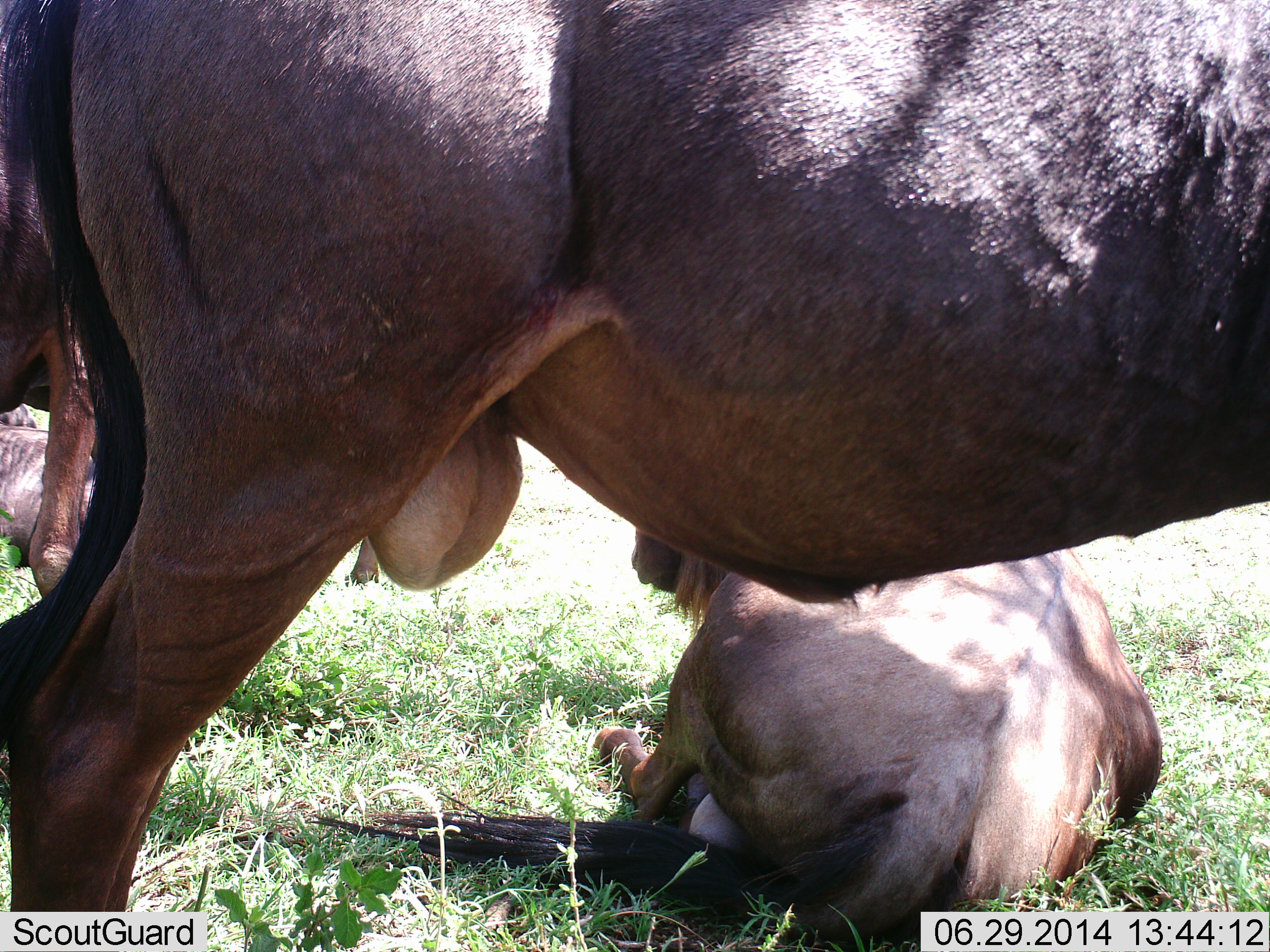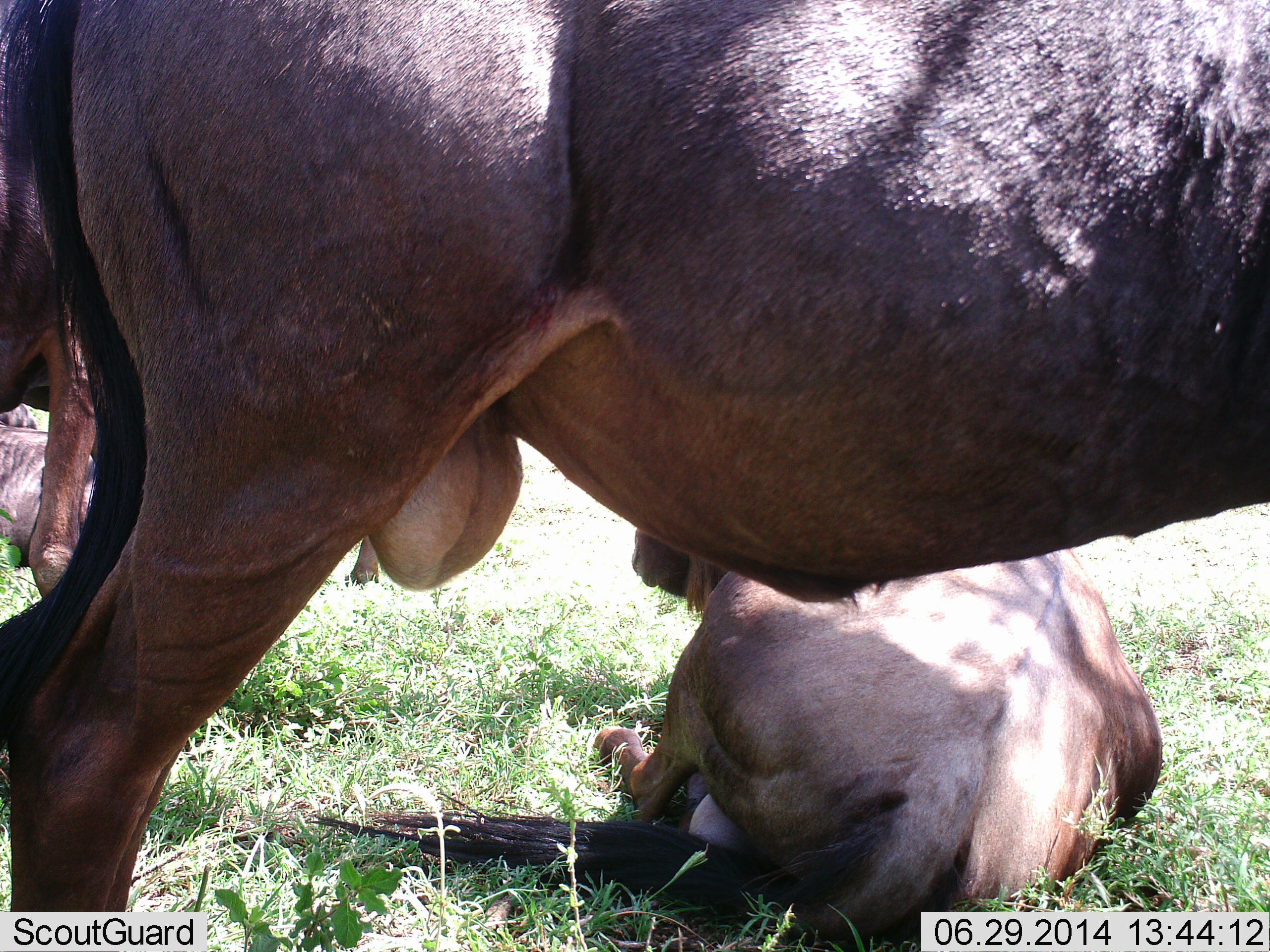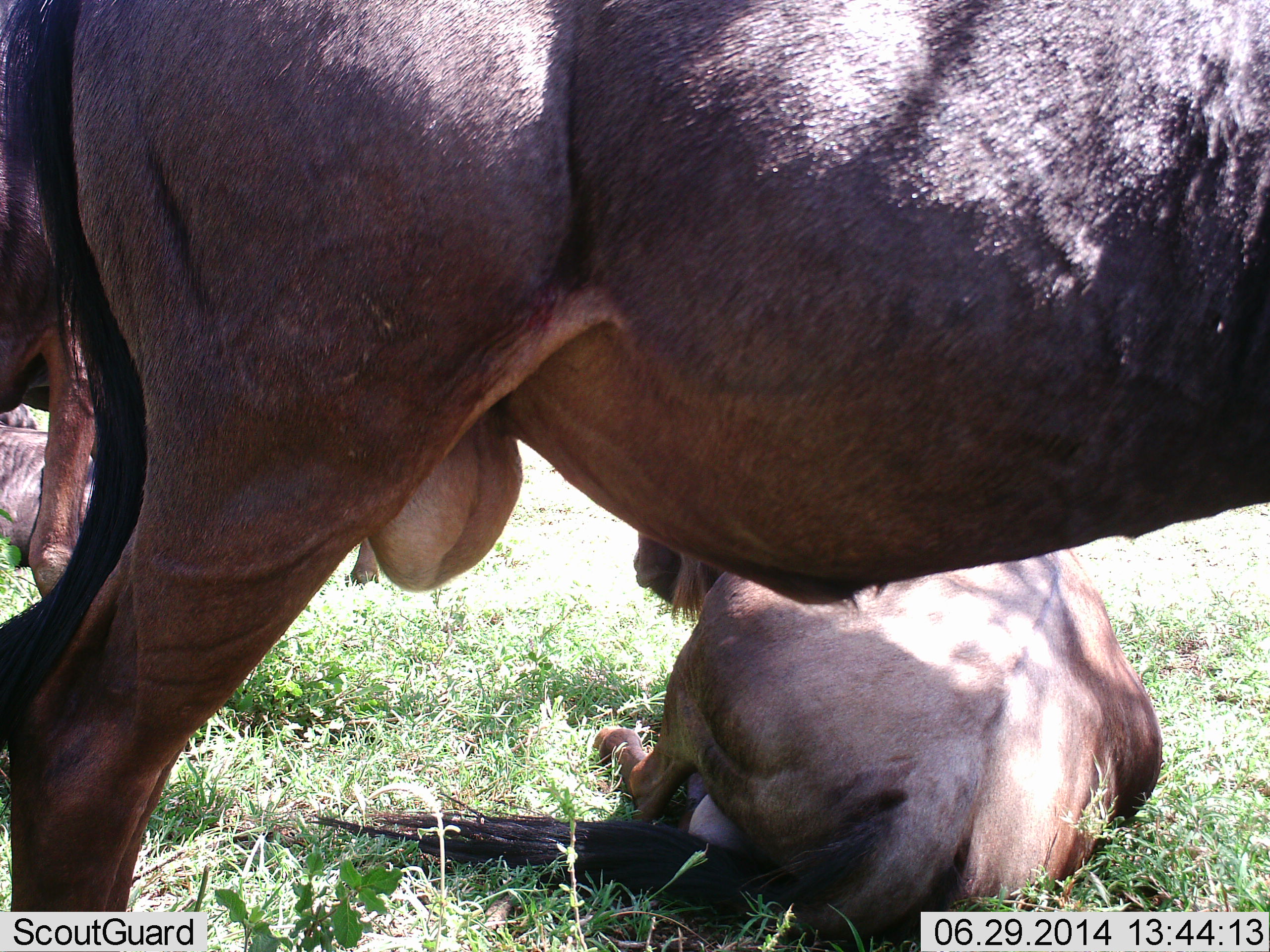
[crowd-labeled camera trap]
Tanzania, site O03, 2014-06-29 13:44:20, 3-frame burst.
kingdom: Animalia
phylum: Chordata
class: Mammalia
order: Artiodactyla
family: Bovidae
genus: Connochaetes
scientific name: Connochaetes taurinus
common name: blue wildebeest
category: wildebeest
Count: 4.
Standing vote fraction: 70%.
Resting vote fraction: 100%.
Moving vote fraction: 0%.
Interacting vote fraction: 0%.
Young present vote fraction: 0%.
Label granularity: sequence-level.